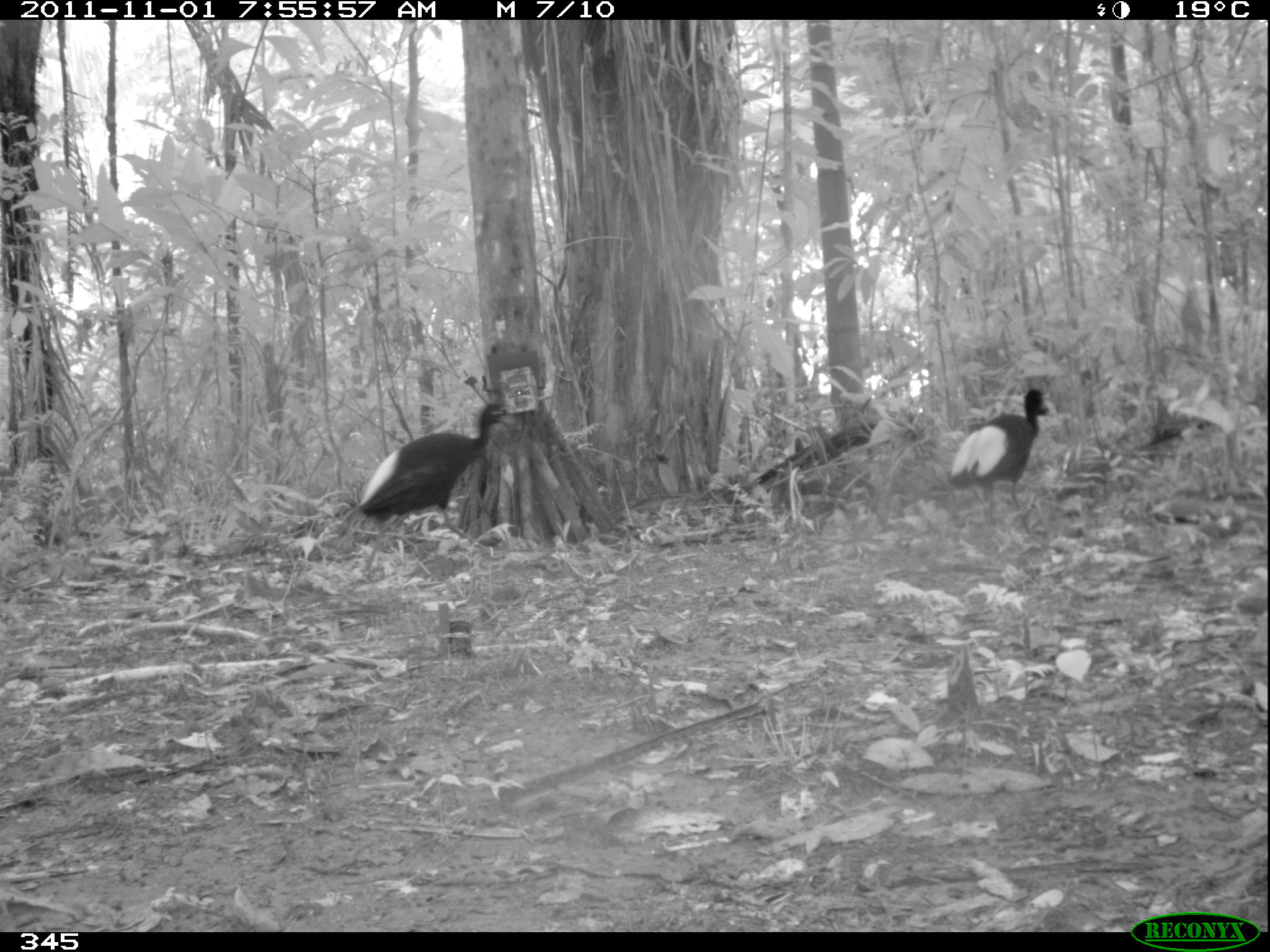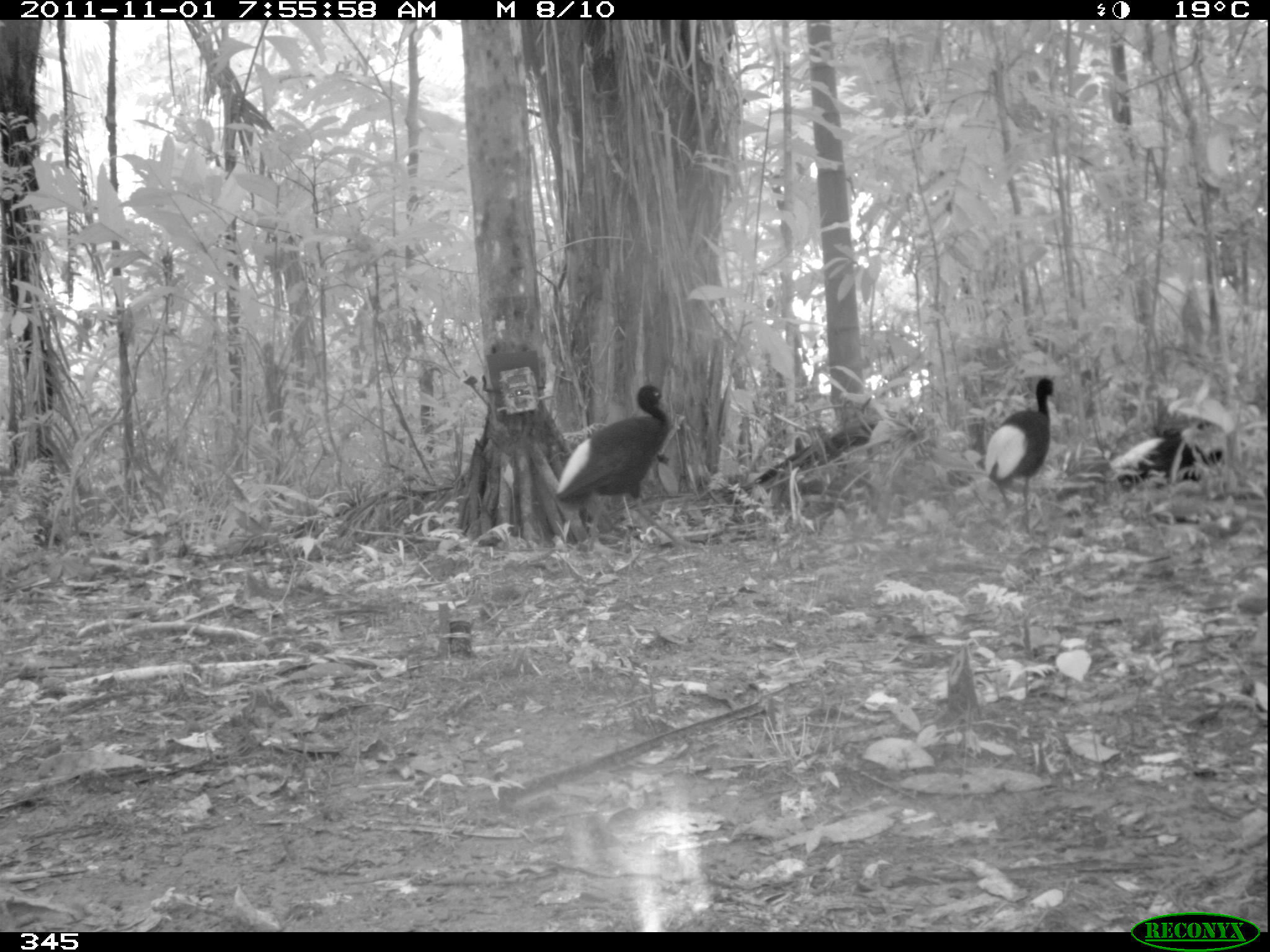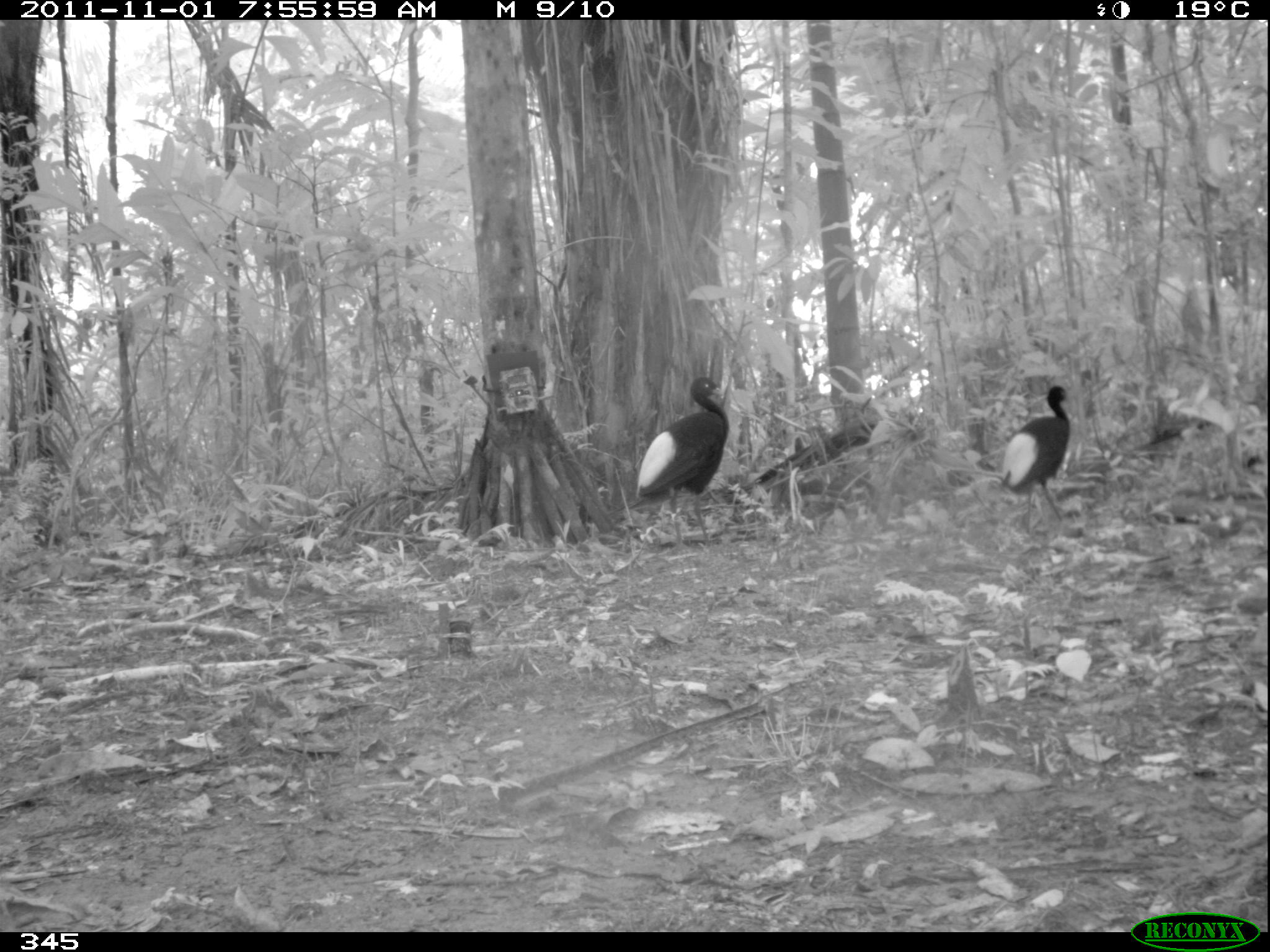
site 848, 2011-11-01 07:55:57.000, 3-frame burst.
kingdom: Animalia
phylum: Chordata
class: Aves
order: Gruiformes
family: Psophiidae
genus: Psophia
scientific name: Psophia leucoptera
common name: pale-winged trumpeter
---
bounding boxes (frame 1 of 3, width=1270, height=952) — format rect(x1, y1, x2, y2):
psophia leucoptera: rect(356, 403, 511, 577); rect(947, 386, 1052, 540)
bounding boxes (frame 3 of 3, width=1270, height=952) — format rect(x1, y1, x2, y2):
psophia leucoptera: rect(633, 374, 731, 551); rect(996, 384, 1074, 536)